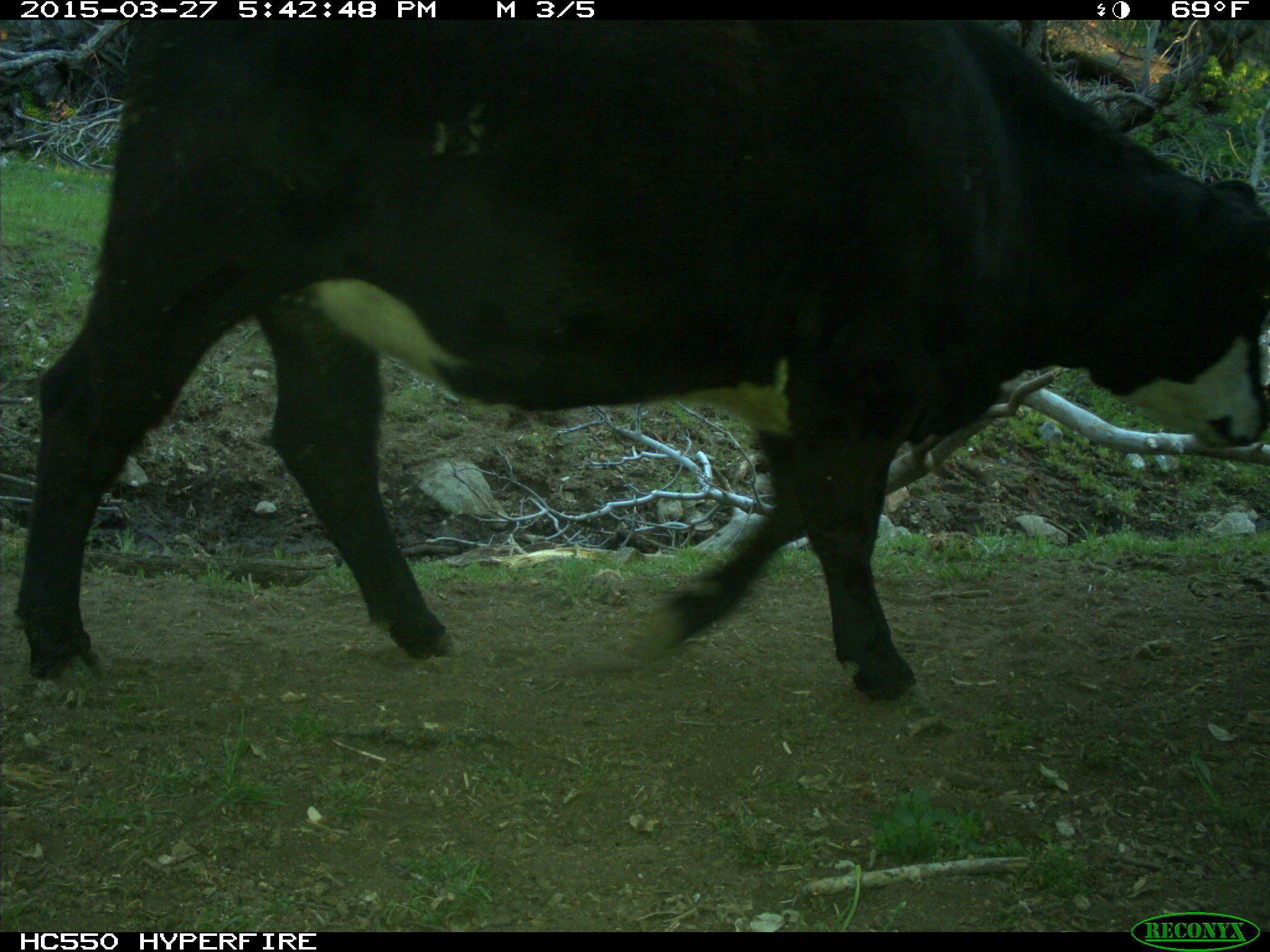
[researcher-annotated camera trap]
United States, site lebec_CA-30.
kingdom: Animalia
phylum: Chordata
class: Mammalia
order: Artiodactyla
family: Bovidae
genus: Bos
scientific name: Bos taurus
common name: domestic cow